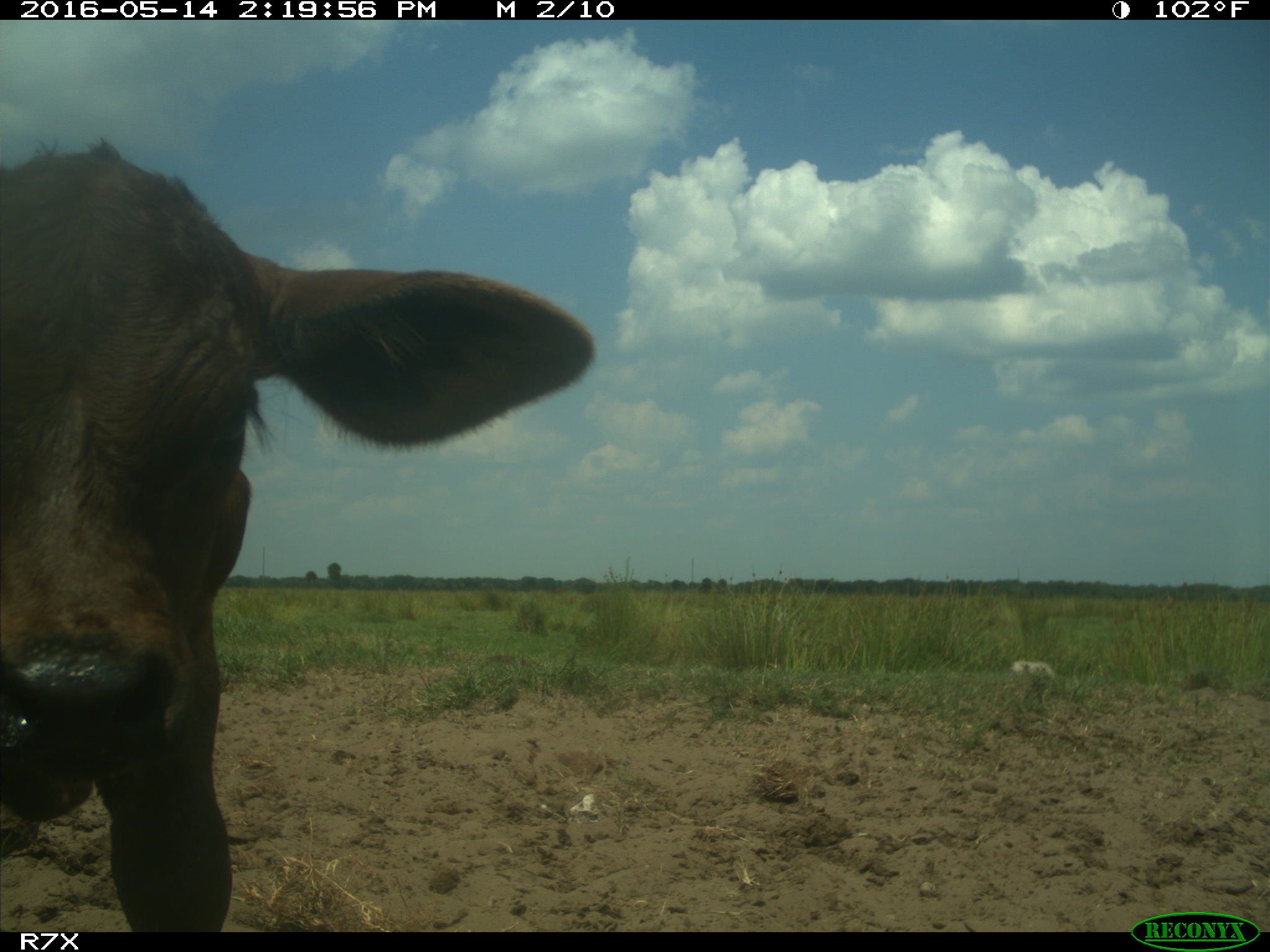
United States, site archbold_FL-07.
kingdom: Animalia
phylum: Chordata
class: Mammalia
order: Artiodactyla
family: Bovidae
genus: Bos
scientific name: Bos taurus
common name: domestic cow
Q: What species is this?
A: Bos taurus (domestic cow).